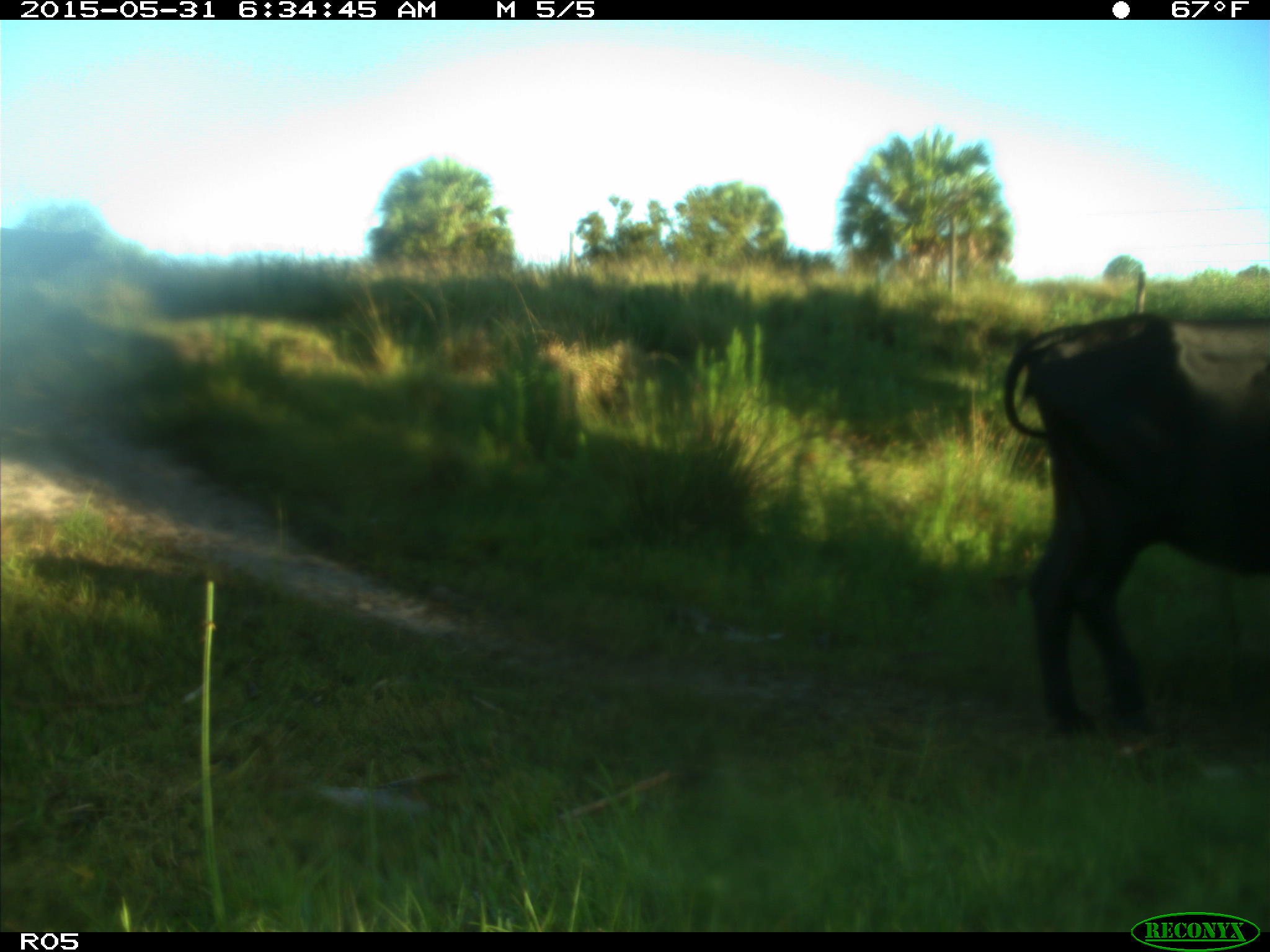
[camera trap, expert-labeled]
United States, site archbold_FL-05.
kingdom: Animalia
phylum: Chordata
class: Mammalia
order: Artiodactyla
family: Bovidae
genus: Bos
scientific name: Bos taurus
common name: domestic cow